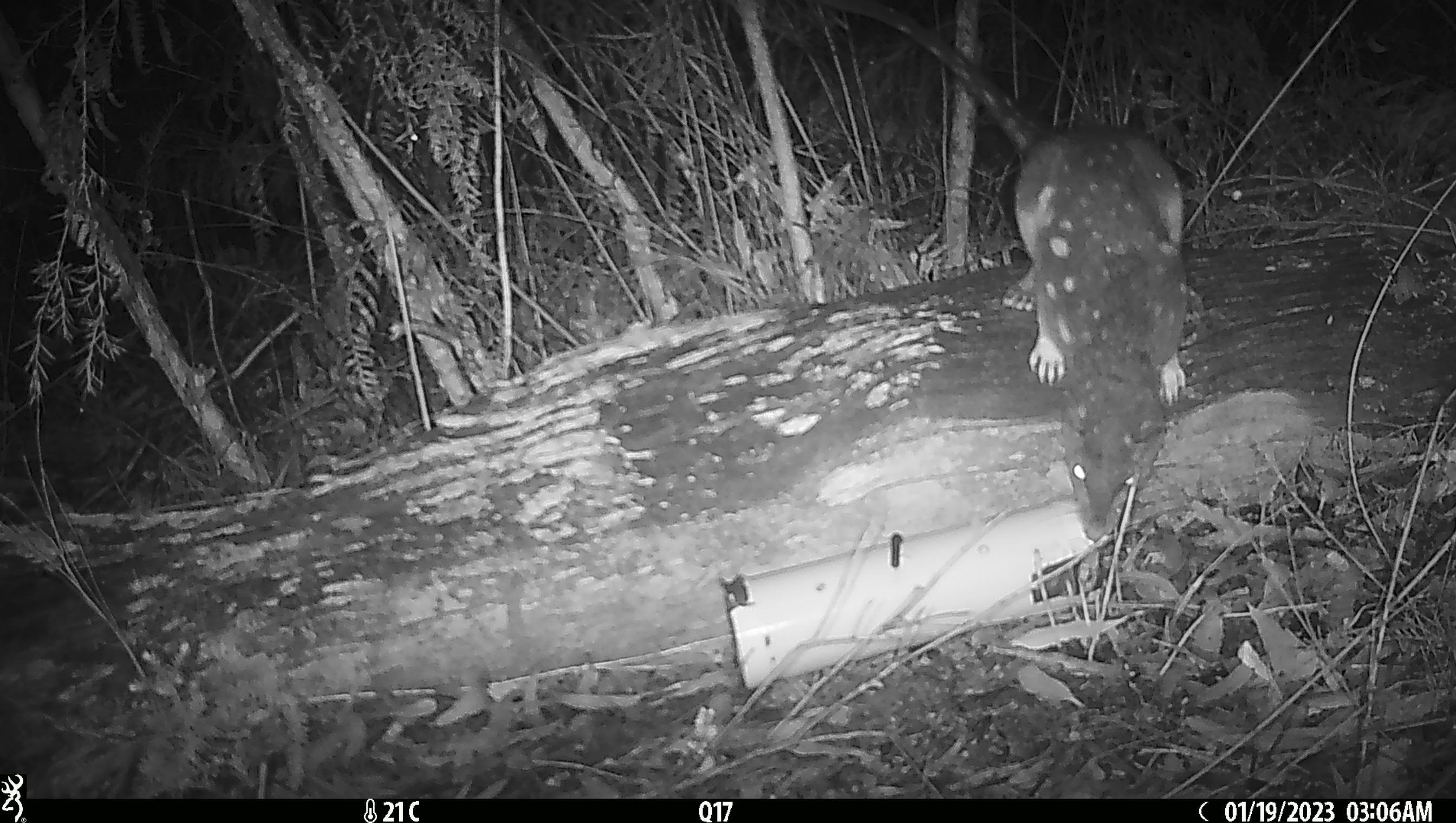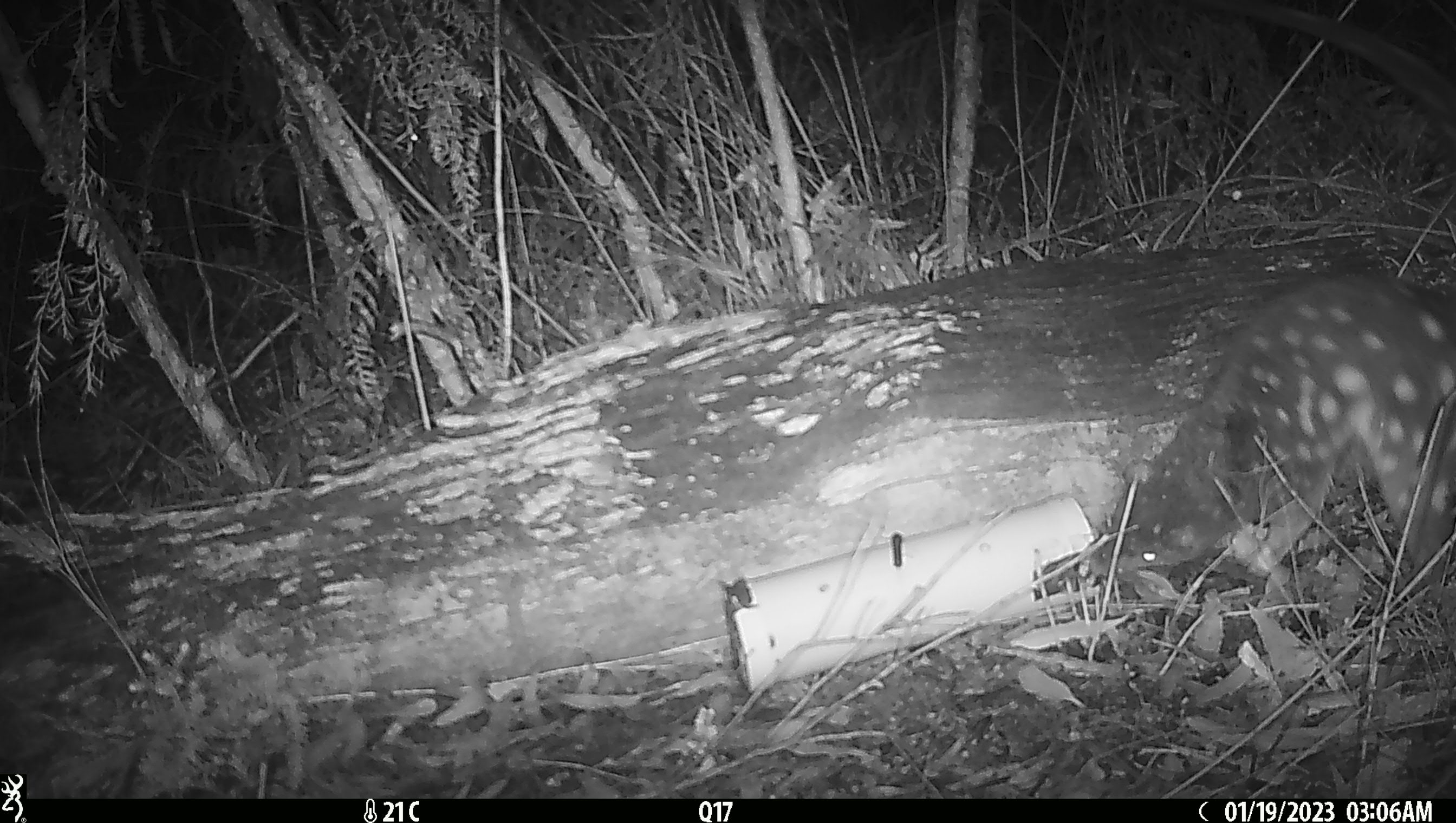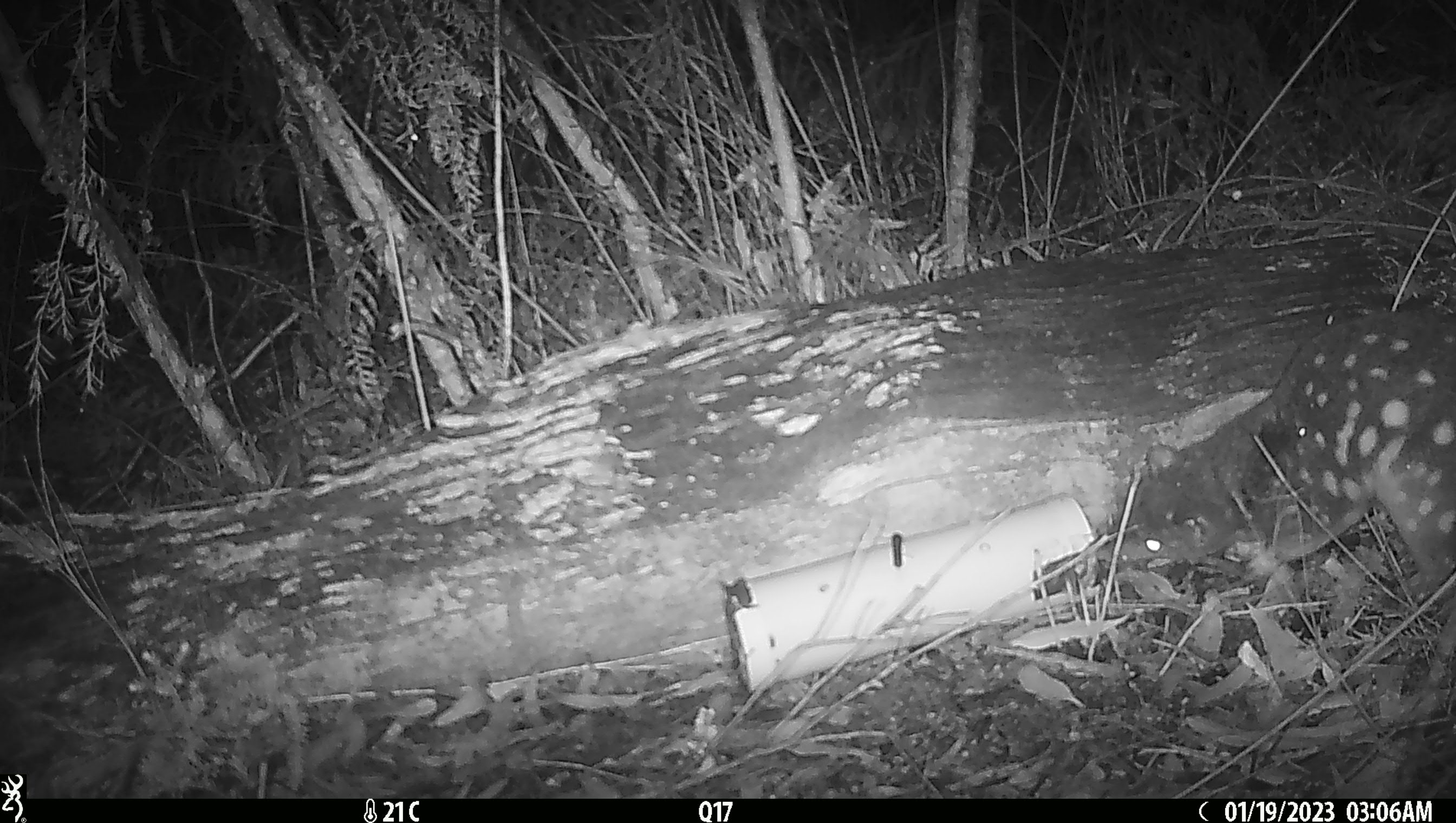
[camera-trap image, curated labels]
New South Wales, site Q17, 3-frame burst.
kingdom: Animalia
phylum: Chordata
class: Mammalia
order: Dasyuromorphia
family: Dasyuridae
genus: Dasyurus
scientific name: Dasyurus maculatus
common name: spotted-tailed quoll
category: quoll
Quoll (spotted-tailed quoll) (Dasyurus maculatus).